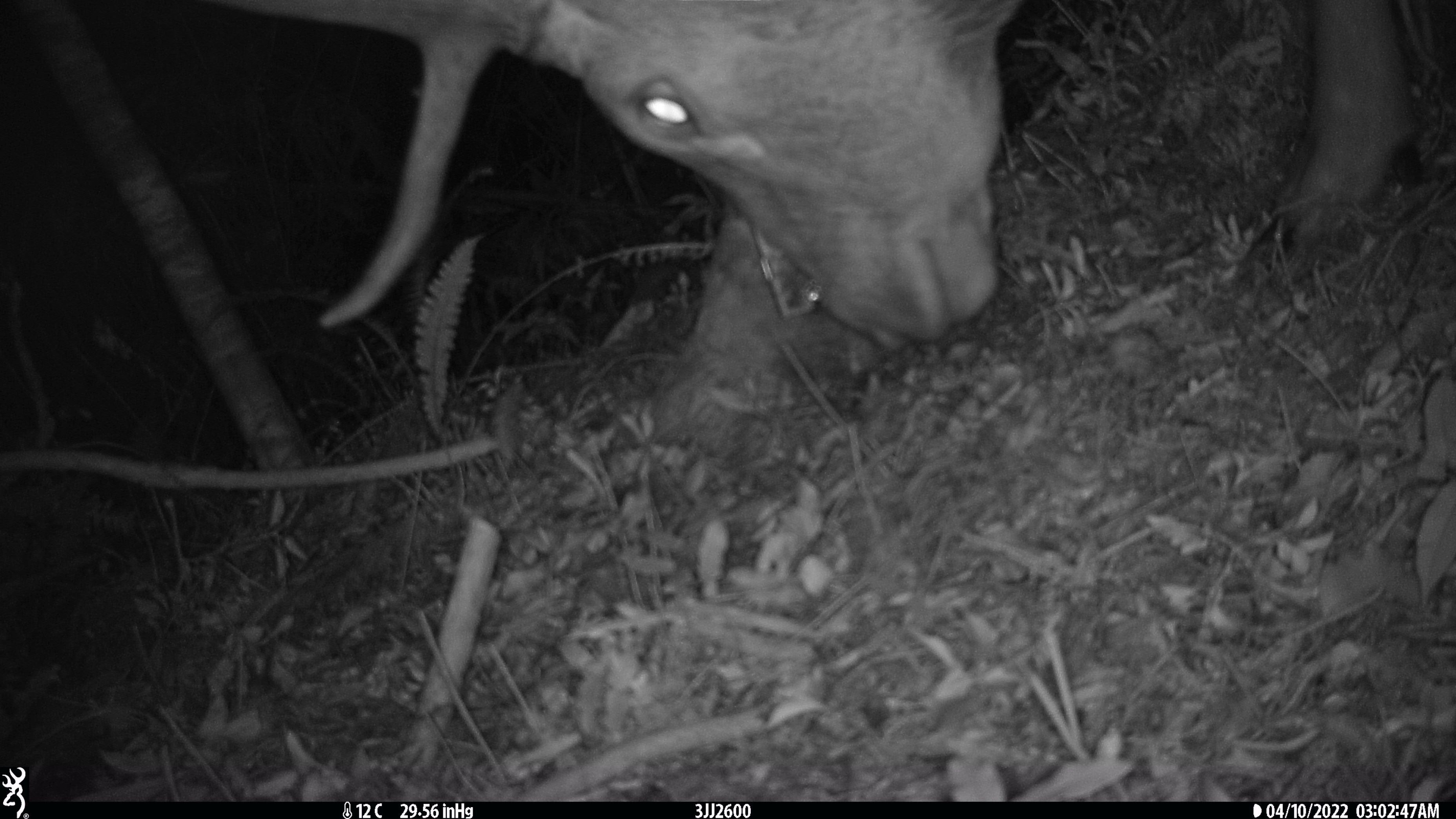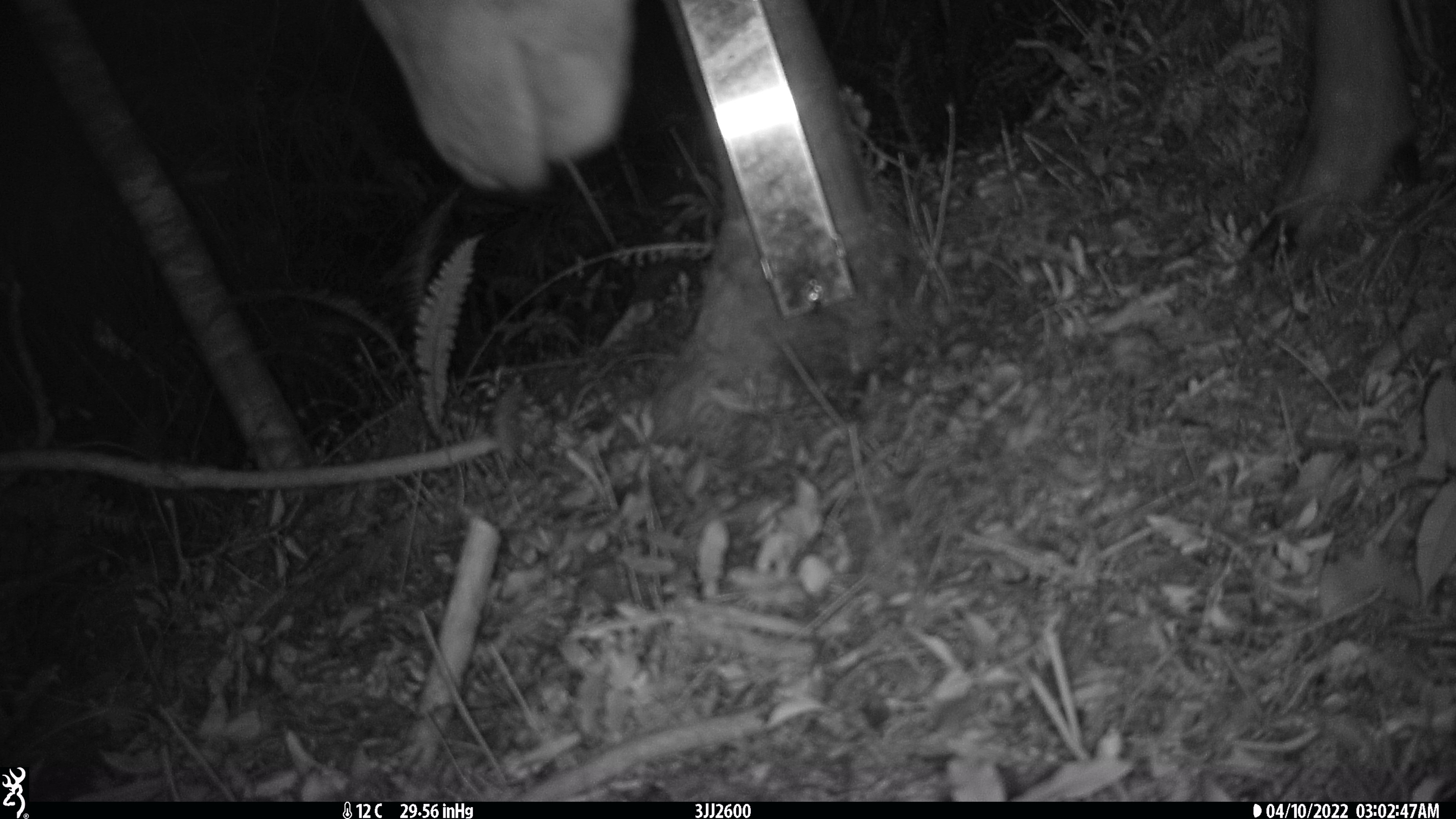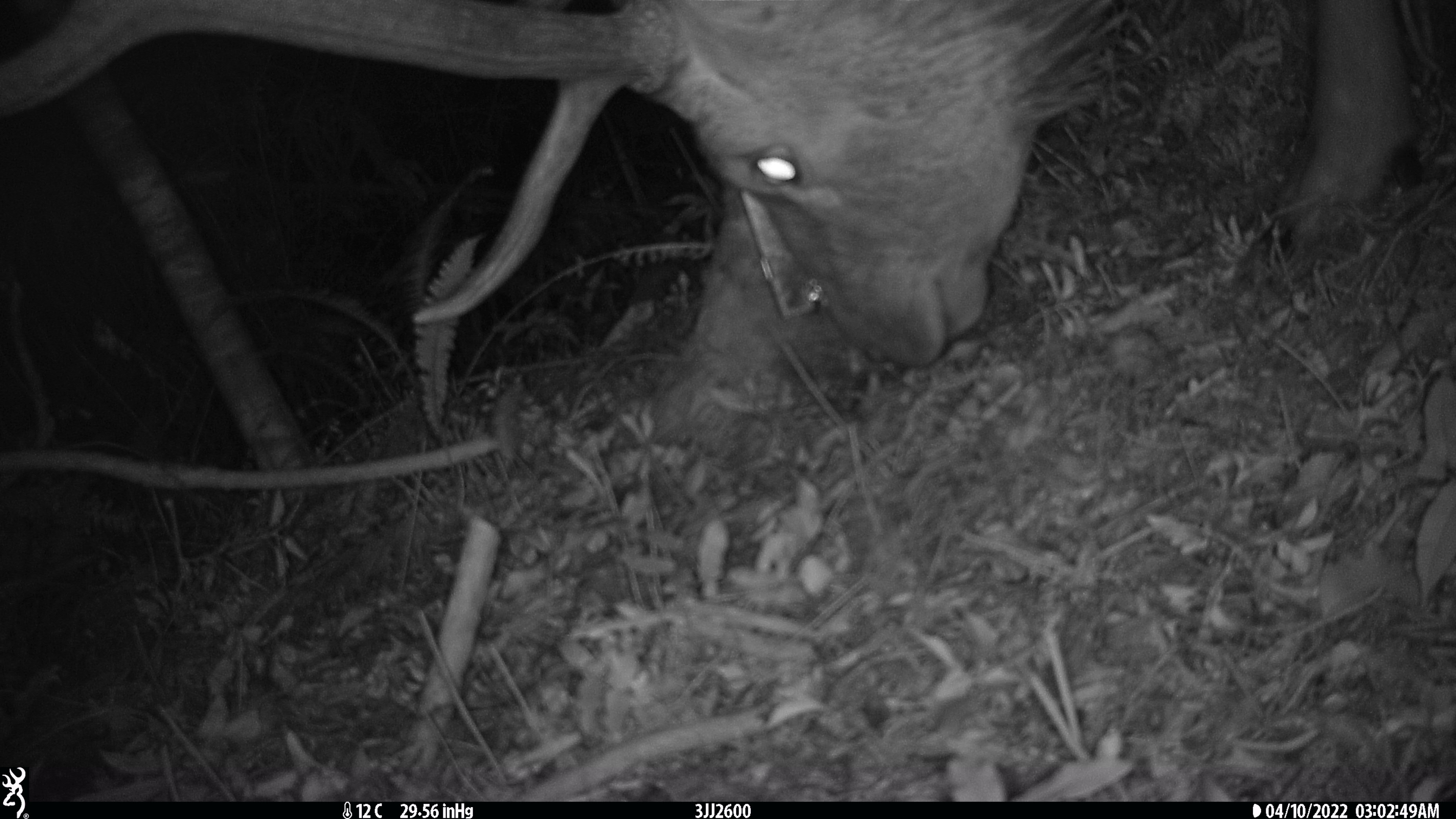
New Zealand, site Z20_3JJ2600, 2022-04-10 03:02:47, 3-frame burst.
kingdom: Animalia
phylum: Chordata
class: Mammalia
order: Artiodactyla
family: Cervidae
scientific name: Cervidae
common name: deer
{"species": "deer (Cervidae)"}